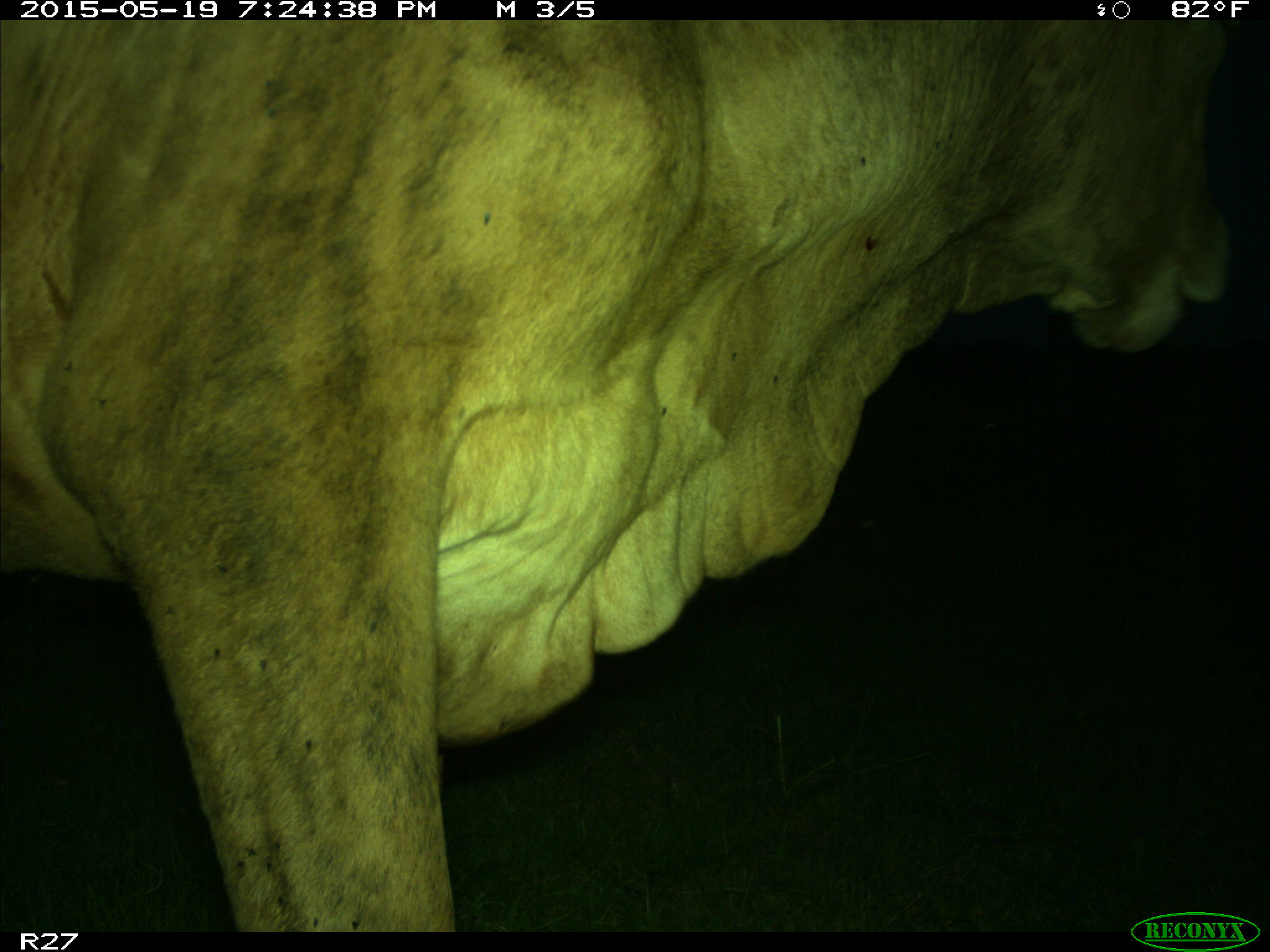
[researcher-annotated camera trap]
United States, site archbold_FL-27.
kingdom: Animalia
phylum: Chordata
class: Mammalia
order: Artiodactyla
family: Bovidae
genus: Bos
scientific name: Bos taurus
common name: domestic cow